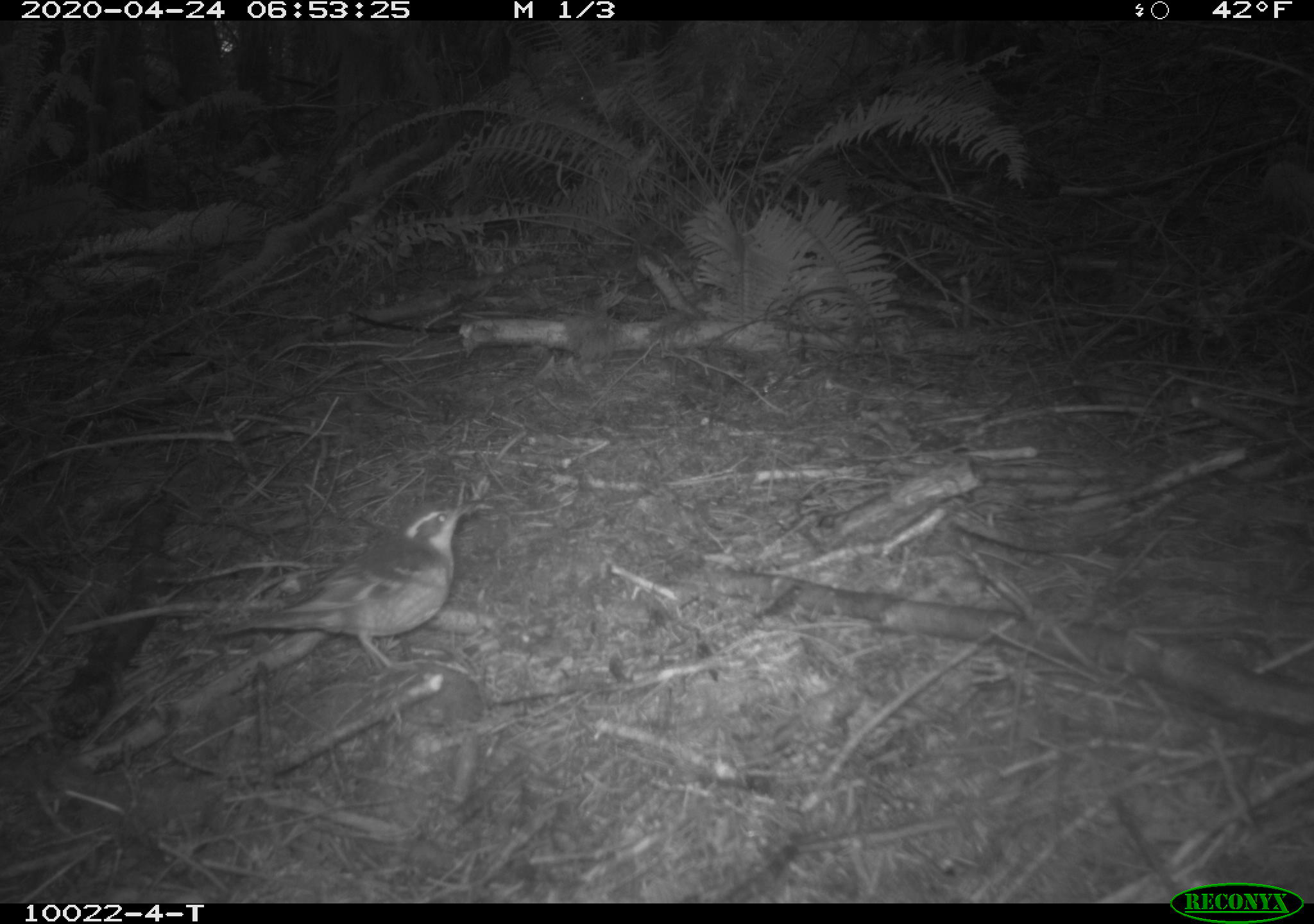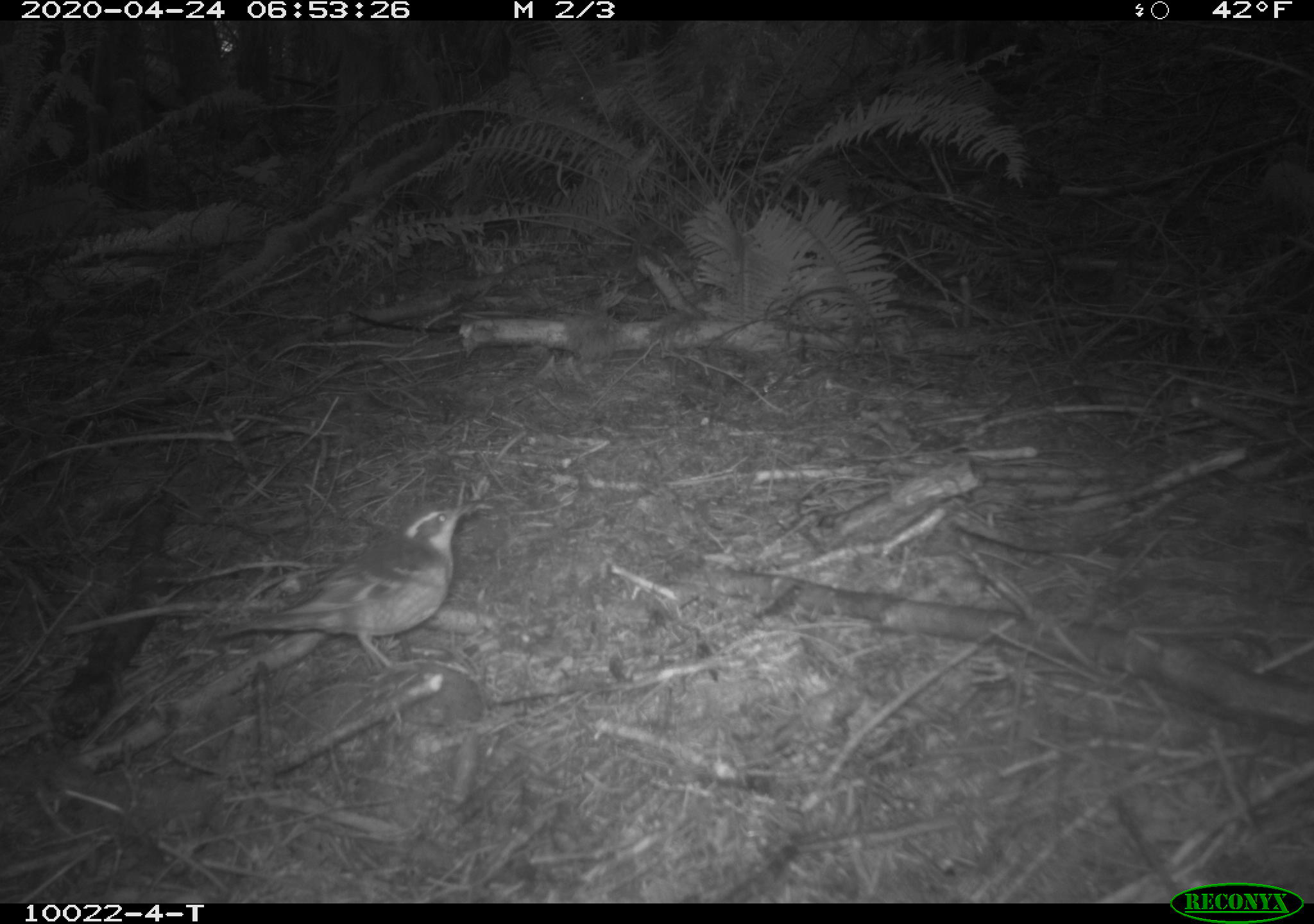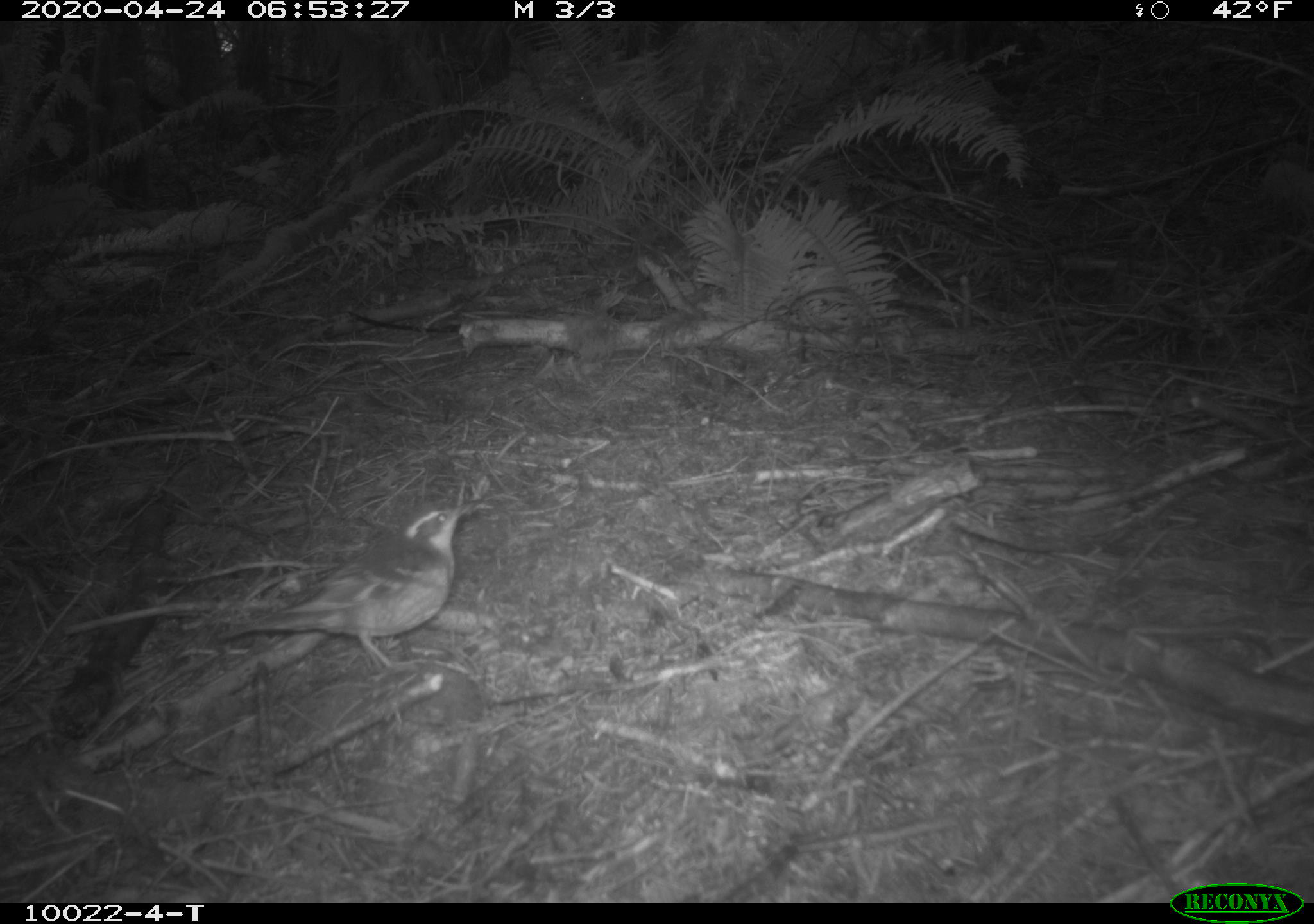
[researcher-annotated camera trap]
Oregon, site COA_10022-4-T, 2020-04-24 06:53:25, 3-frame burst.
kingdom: Animalia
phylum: Chordata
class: Aves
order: Passeriformes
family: Turdidae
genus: Ixoreus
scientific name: Ixoreus naevius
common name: varied thrush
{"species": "varied thrush (Ixoreus naevius)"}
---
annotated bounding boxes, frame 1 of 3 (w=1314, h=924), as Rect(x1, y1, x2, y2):
varied thrush: Rect(211, 498, 474, 677)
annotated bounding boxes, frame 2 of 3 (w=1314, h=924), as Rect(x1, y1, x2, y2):
varied thrush: Rect(209, 502, 477, 669)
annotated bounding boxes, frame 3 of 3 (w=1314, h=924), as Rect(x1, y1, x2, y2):
varied thrush: Rect(222, 489, 472, 673)